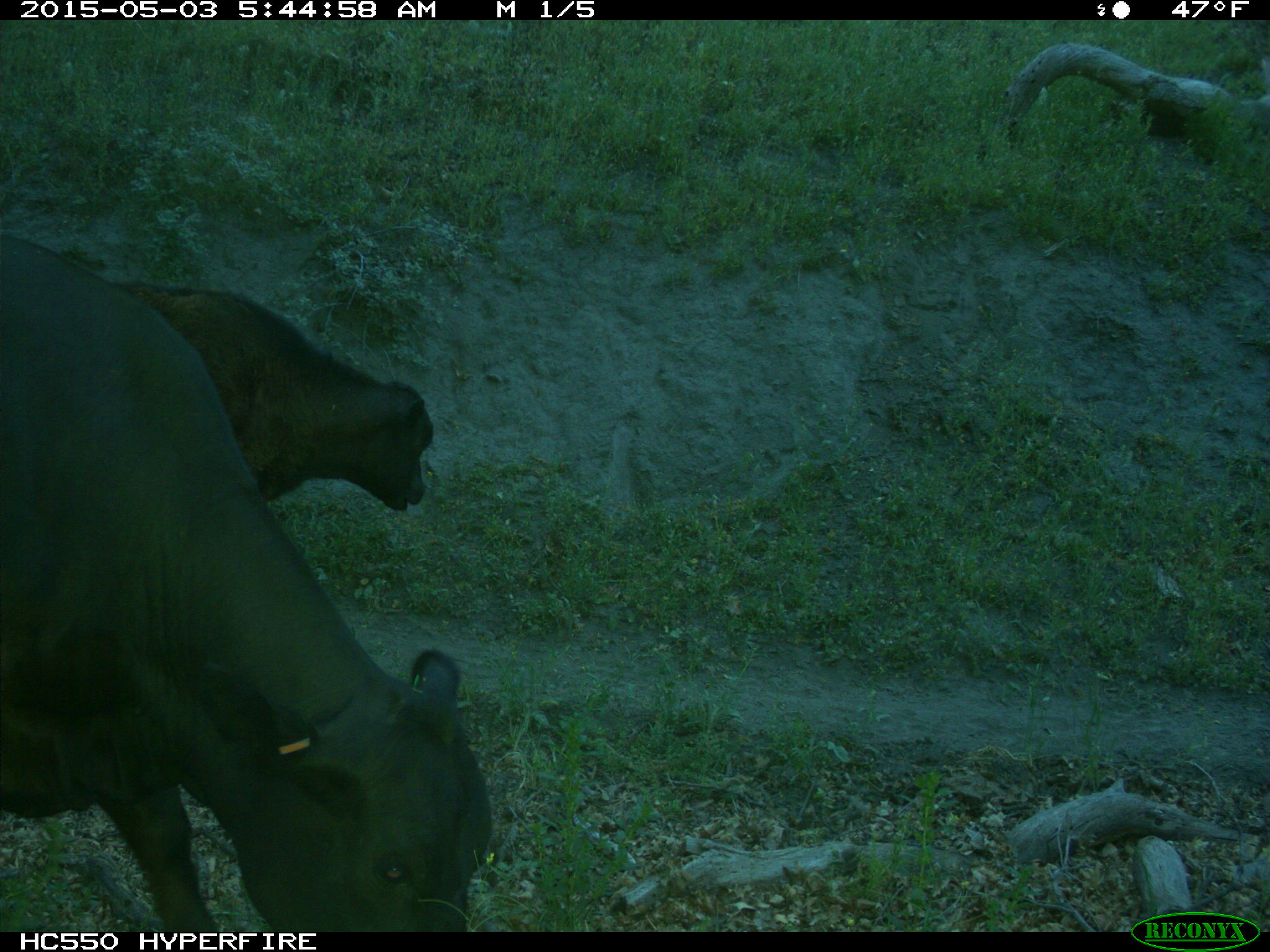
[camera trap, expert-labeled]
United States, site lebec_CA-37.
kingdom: Animalia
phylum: Chordata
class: Mammalia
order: Artiodactyla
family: Bovidae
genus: Bos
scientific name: Bos taurus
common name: domestic cow